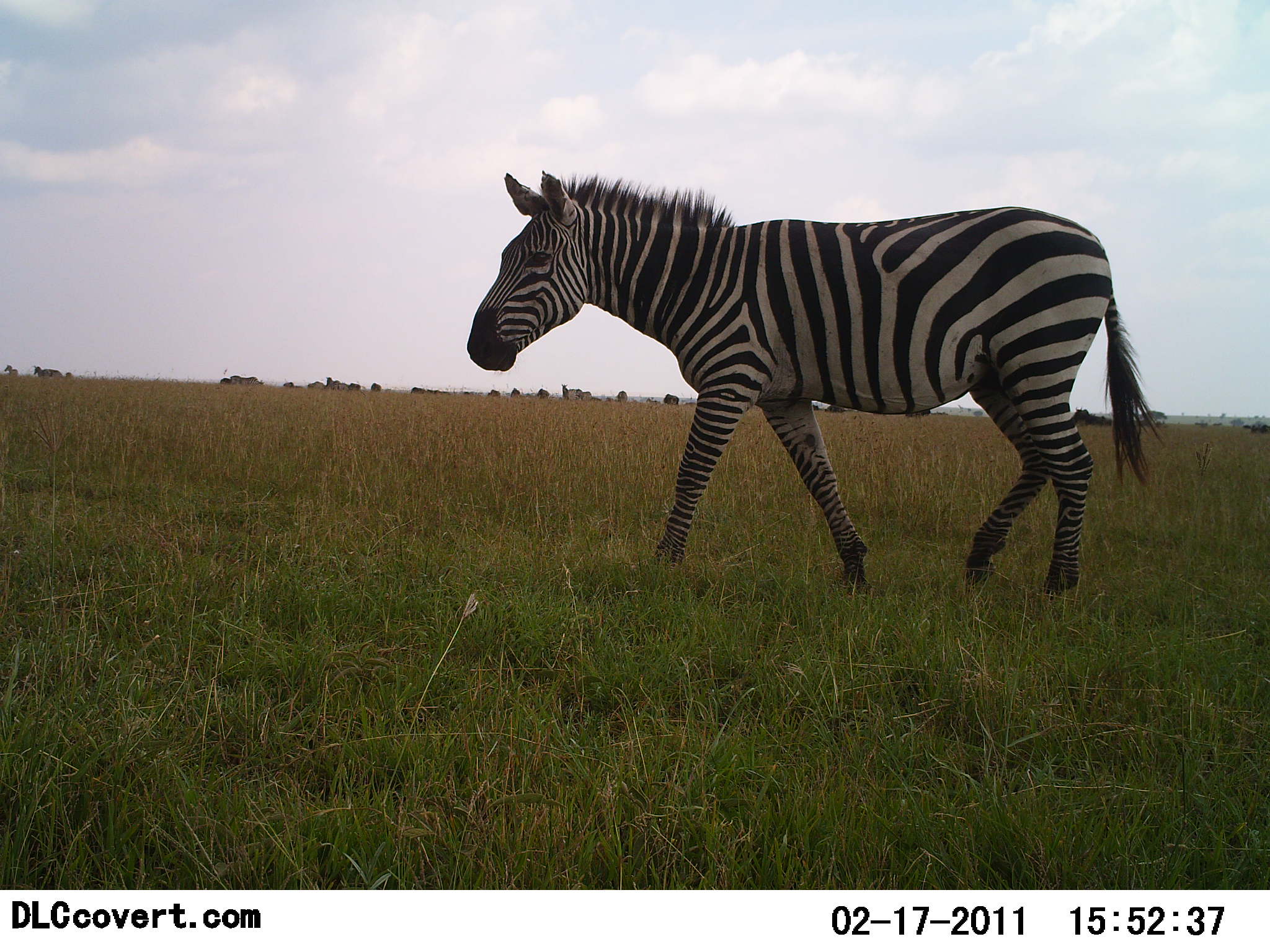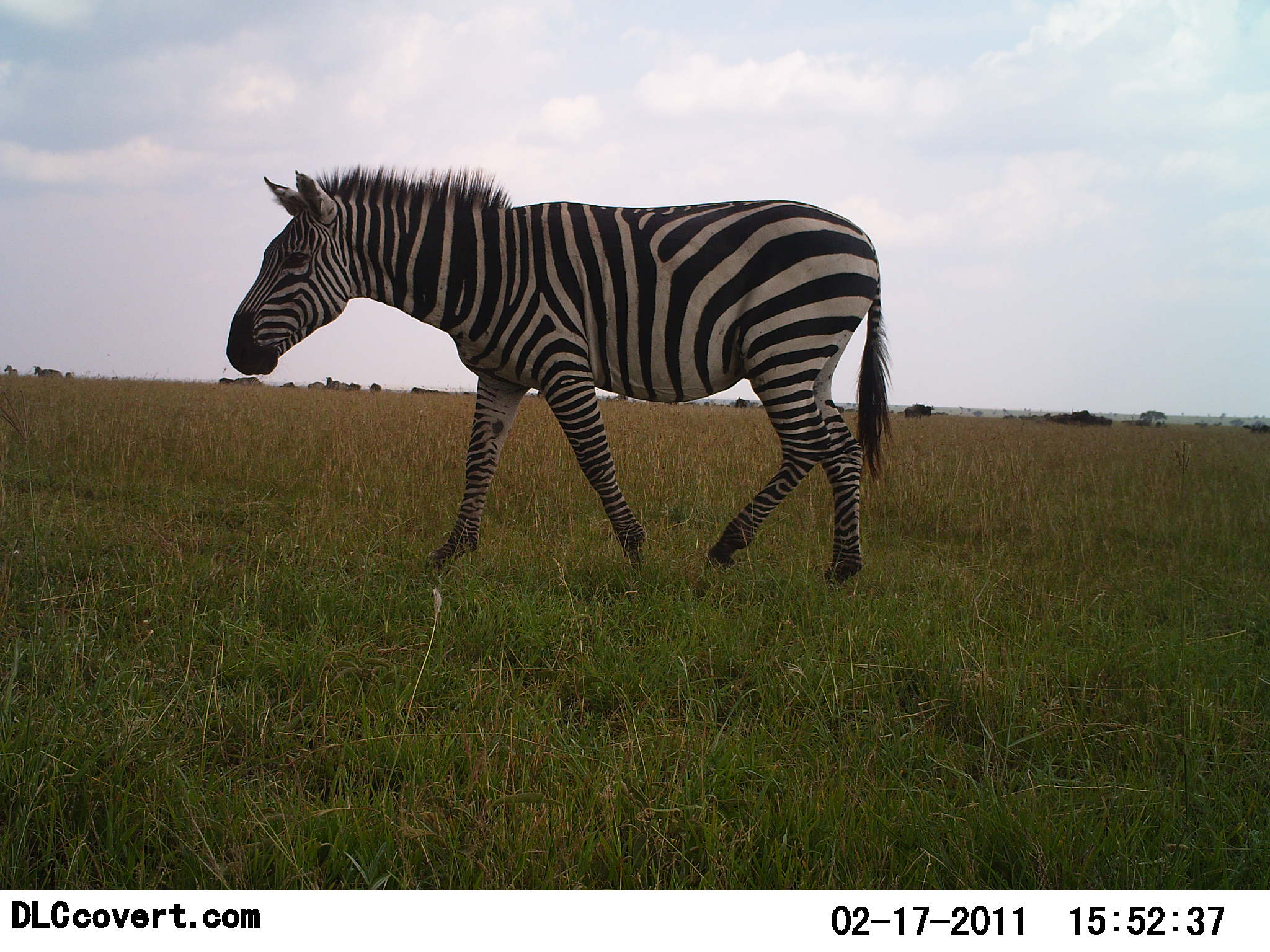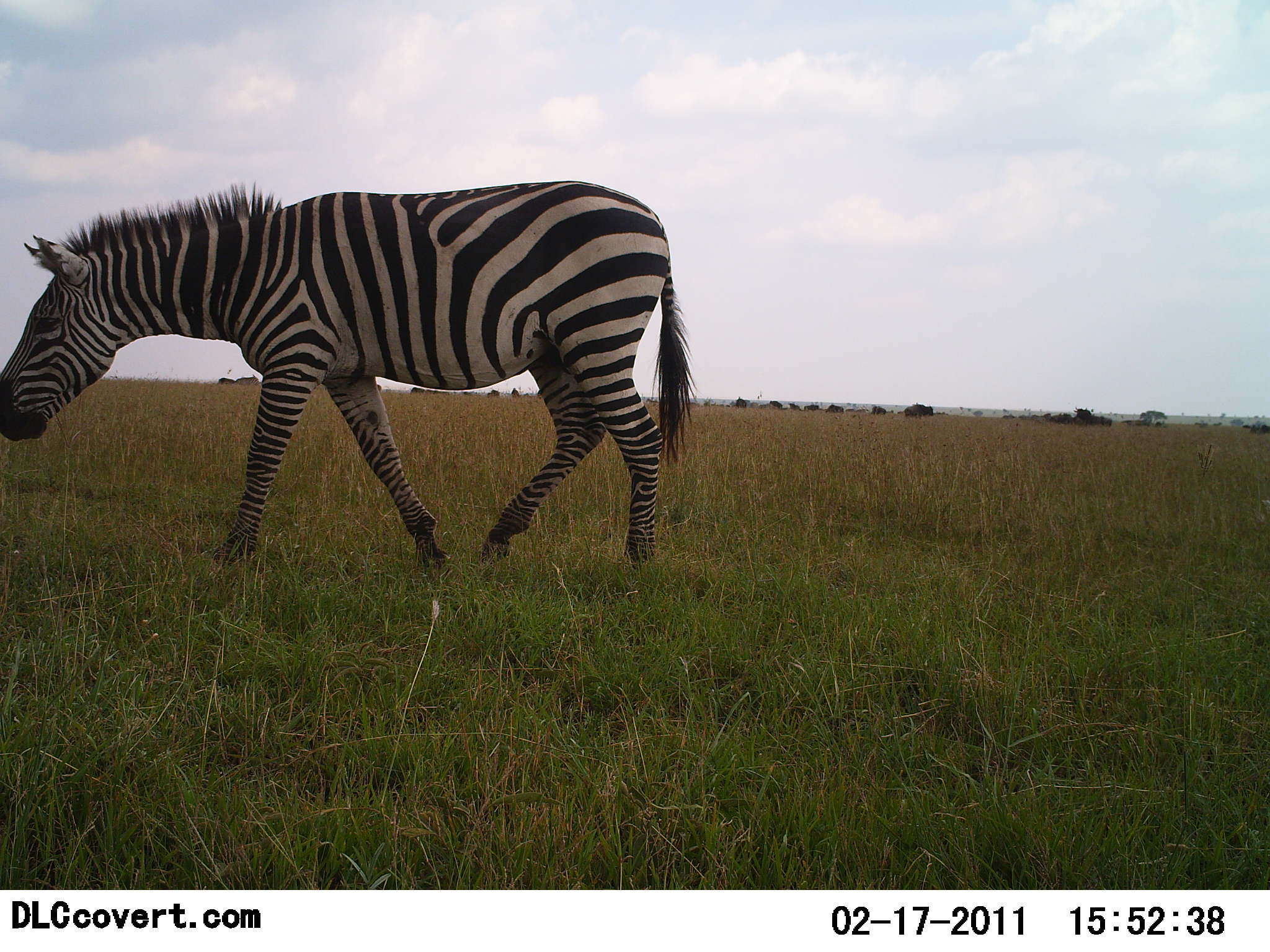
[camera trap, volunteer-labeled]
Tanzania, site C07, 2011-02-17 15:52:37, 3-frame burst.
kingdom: Animalia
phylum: Chordata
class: Mammalia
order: Perissodactyla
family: Equidae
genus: Equus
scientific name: Equus quagga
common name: plains zebra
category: zebra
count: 1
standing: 0%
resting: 0%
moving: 100%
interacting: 0%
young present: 0%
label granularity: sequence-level